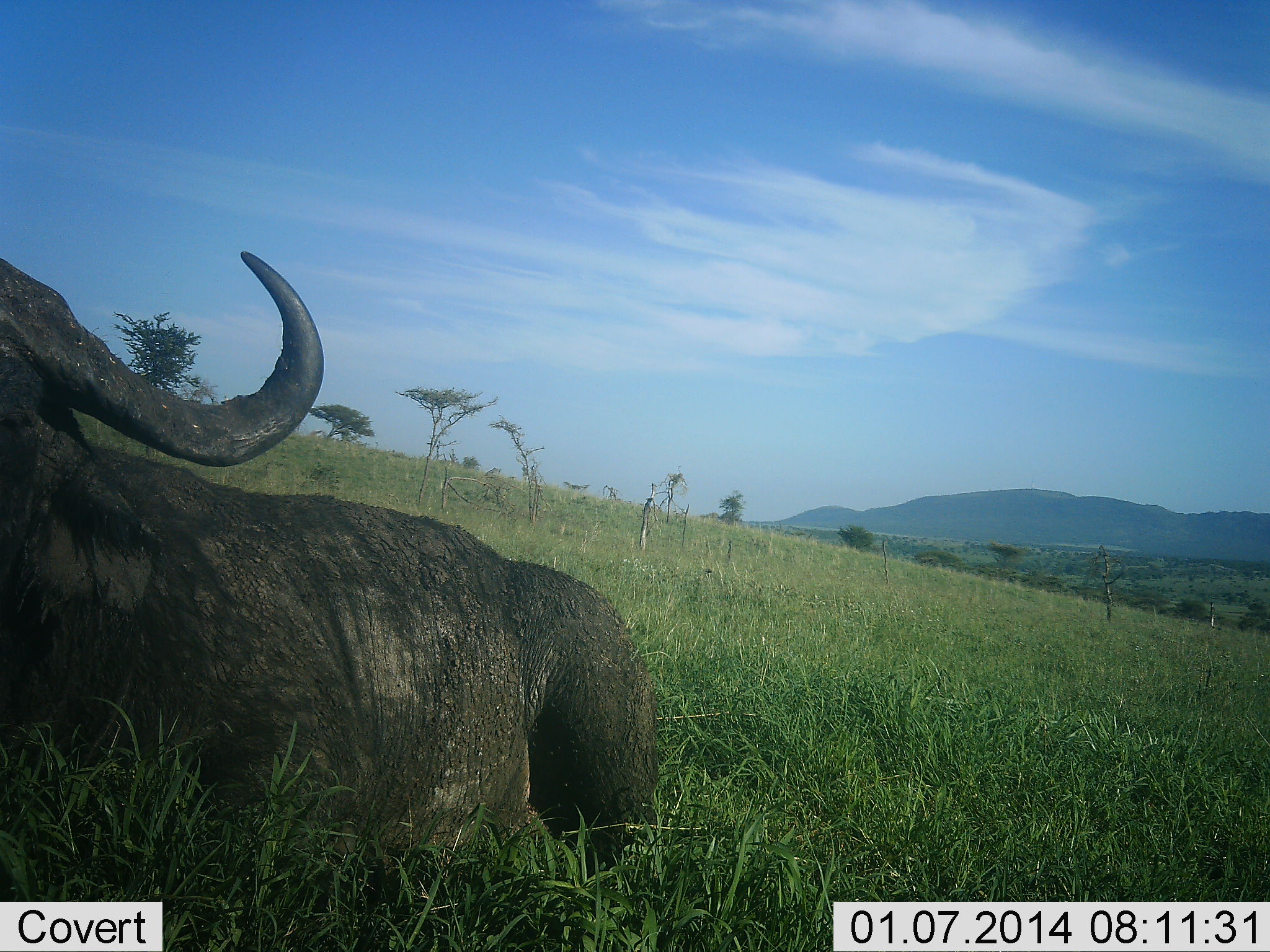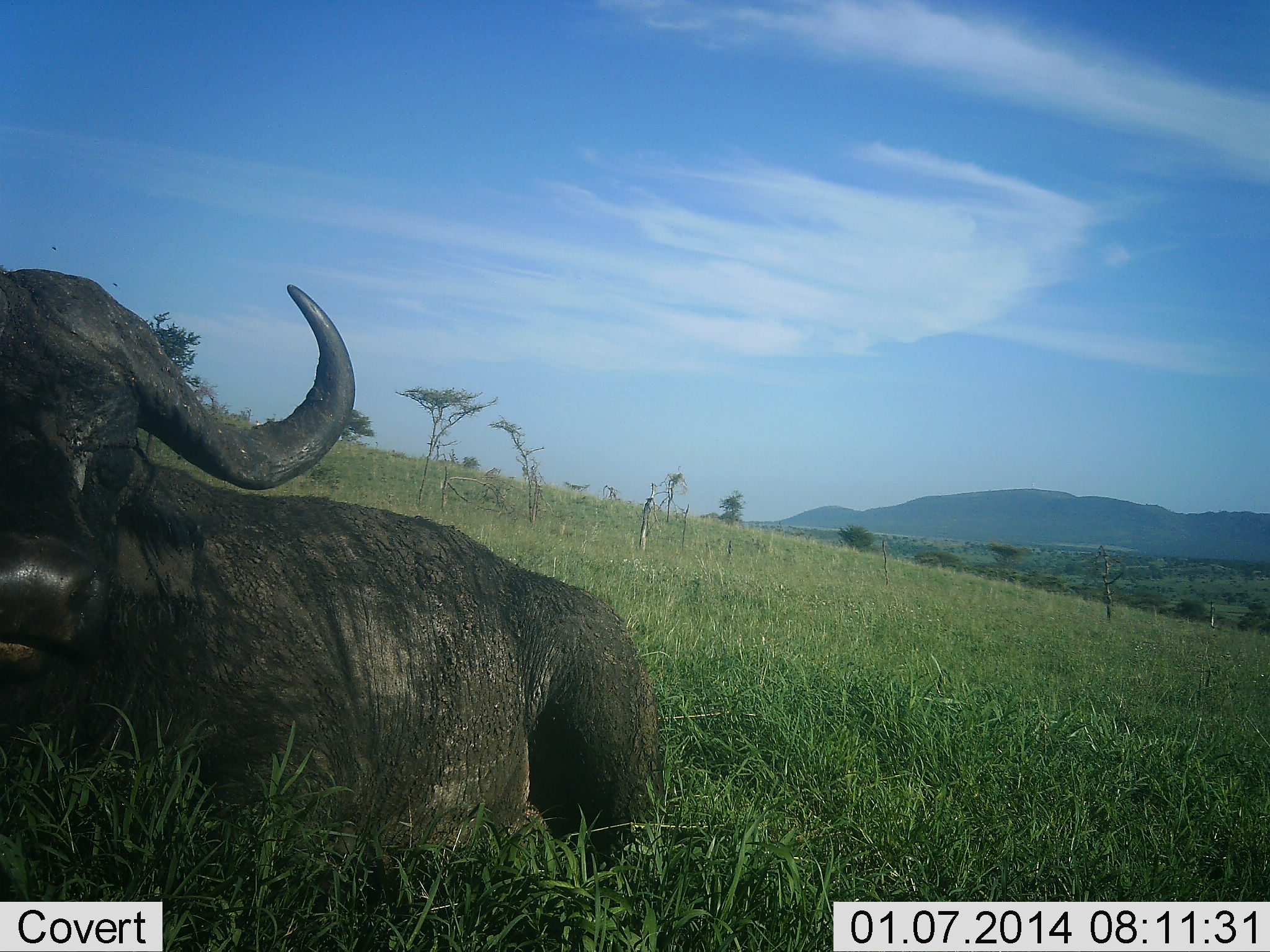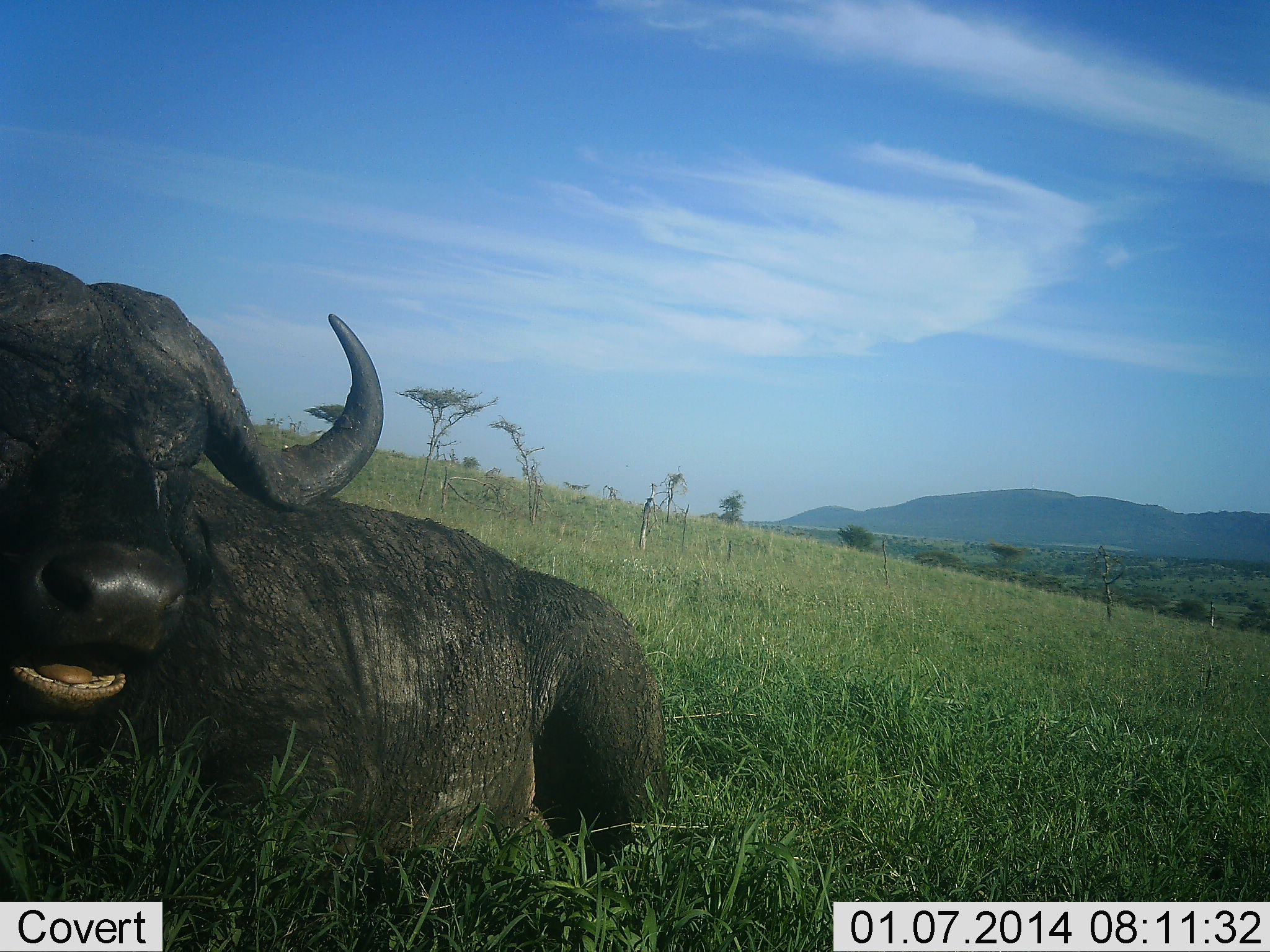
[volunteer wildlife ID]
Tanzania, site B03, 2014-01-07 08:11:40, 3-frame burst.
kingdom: Animalia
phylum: Chordata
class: Mammalia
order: Artiodactyla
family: Bovidae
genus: Syncerus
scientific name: Syncerus caffer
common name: cape buffalo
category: buffalo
Buffalo (cape buffalo) (Syncerus caffer), count 1. Behavior (volunteer vote fractions): standing 4%, resting 98%, moving 4%, interacting 1%. Young present (vote fraction): 0%. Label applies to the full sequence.